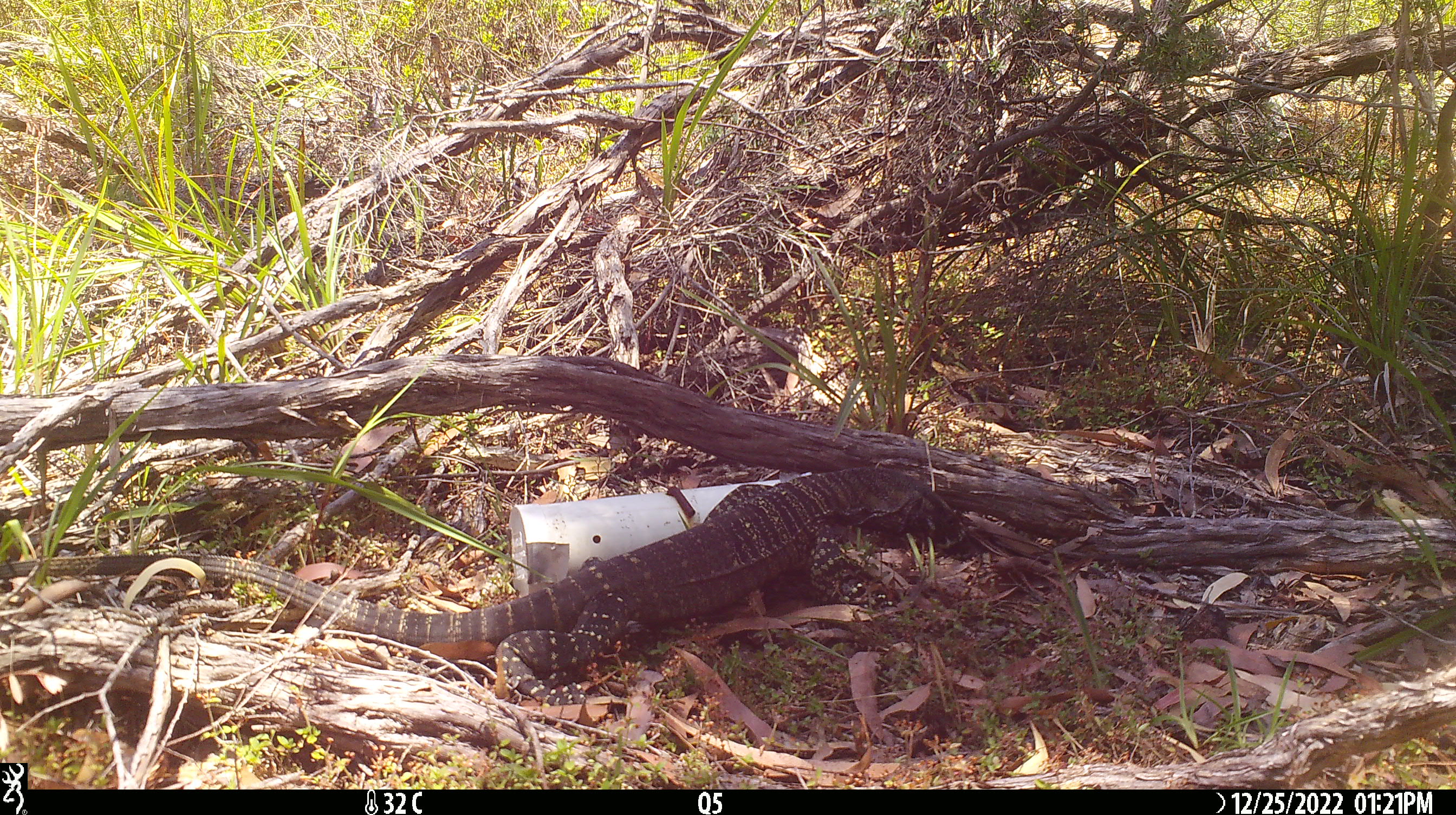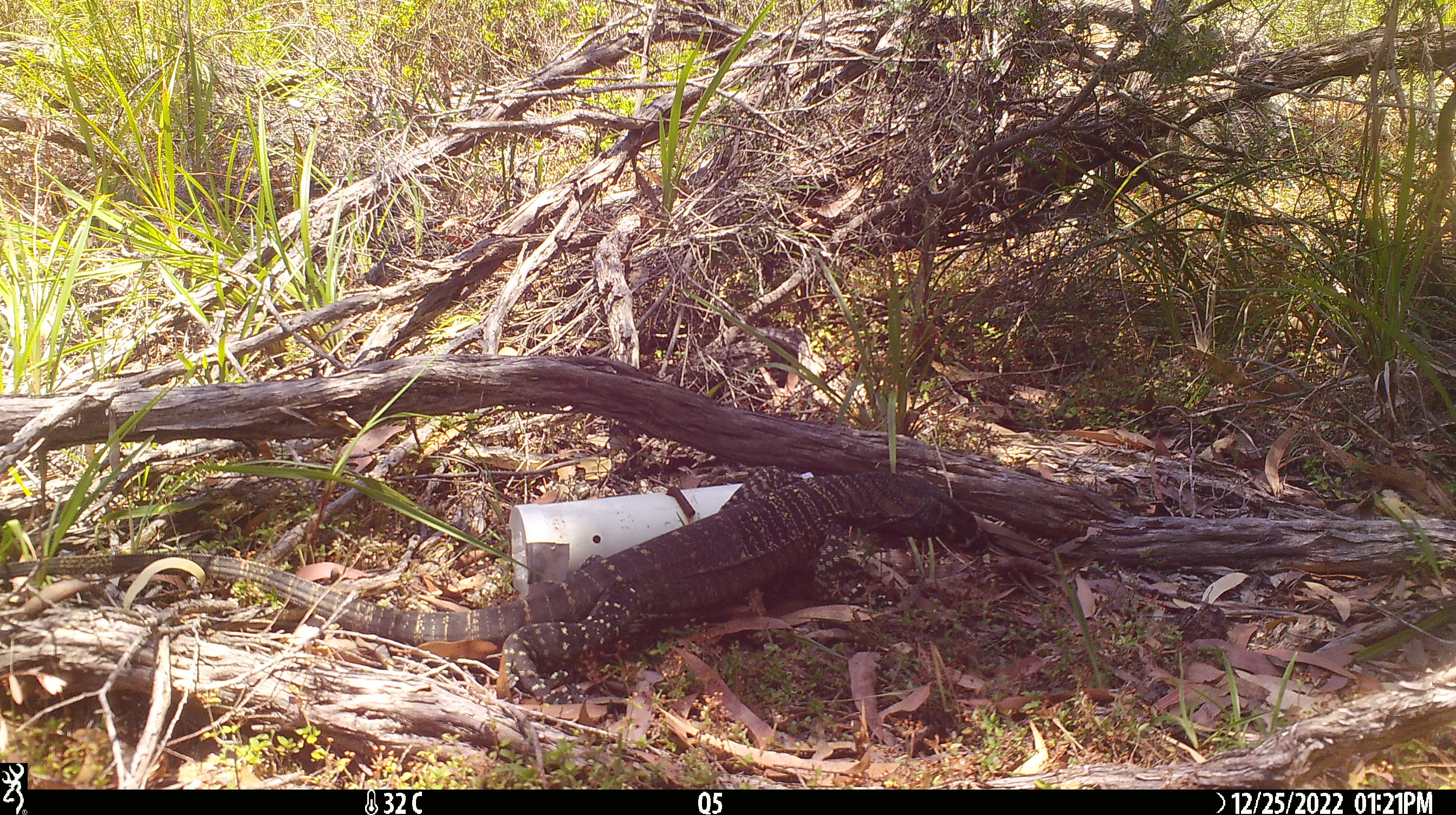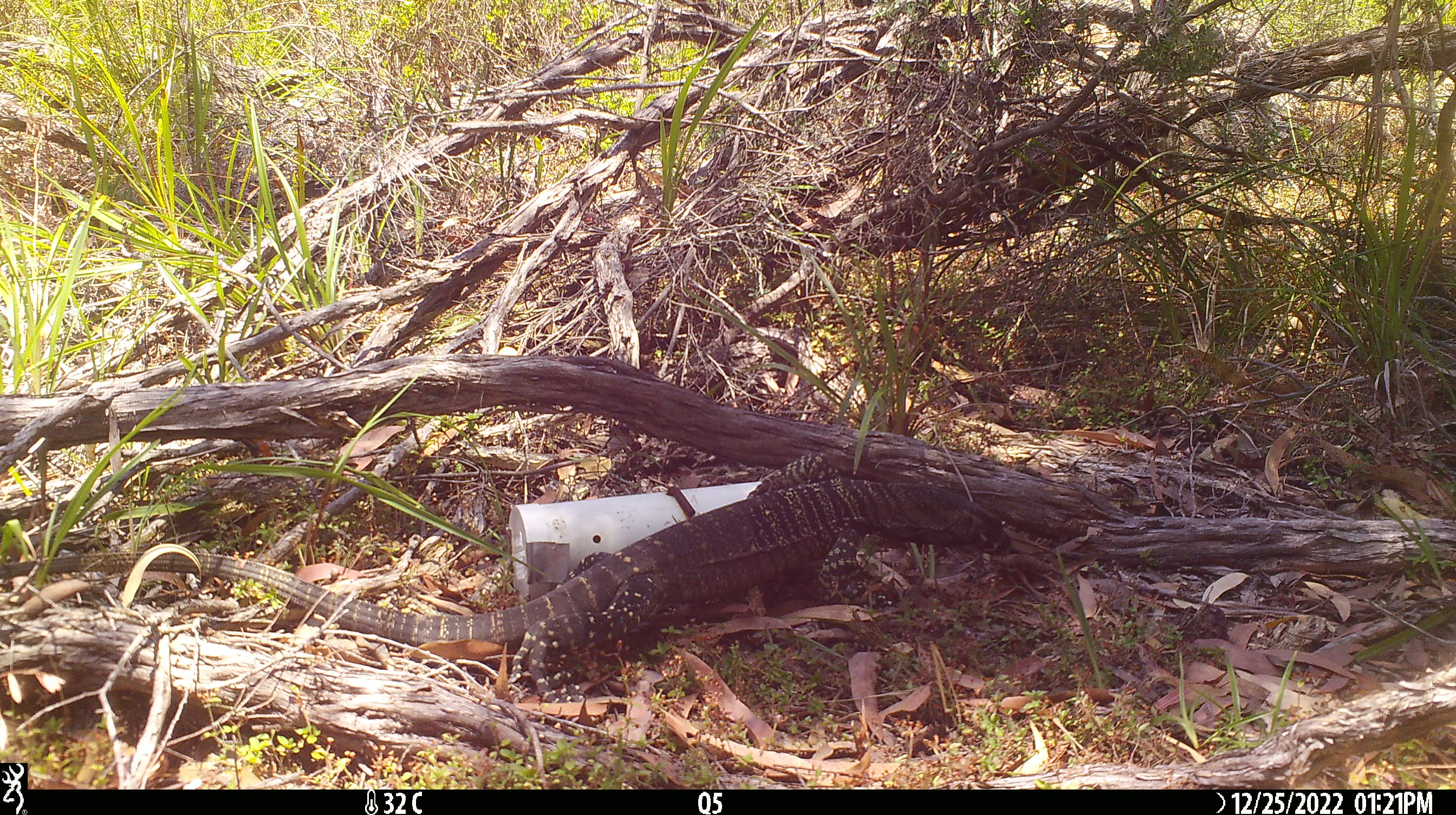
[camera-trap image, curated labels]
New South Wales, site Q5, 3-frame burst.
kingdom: Animalia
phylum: Chordata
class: Reptilia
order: Squamata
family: Varanidae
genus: Varanus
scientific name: Varanus varius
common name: lace monitor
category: goanna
Goanna (lace monitor) (Varanus varius).